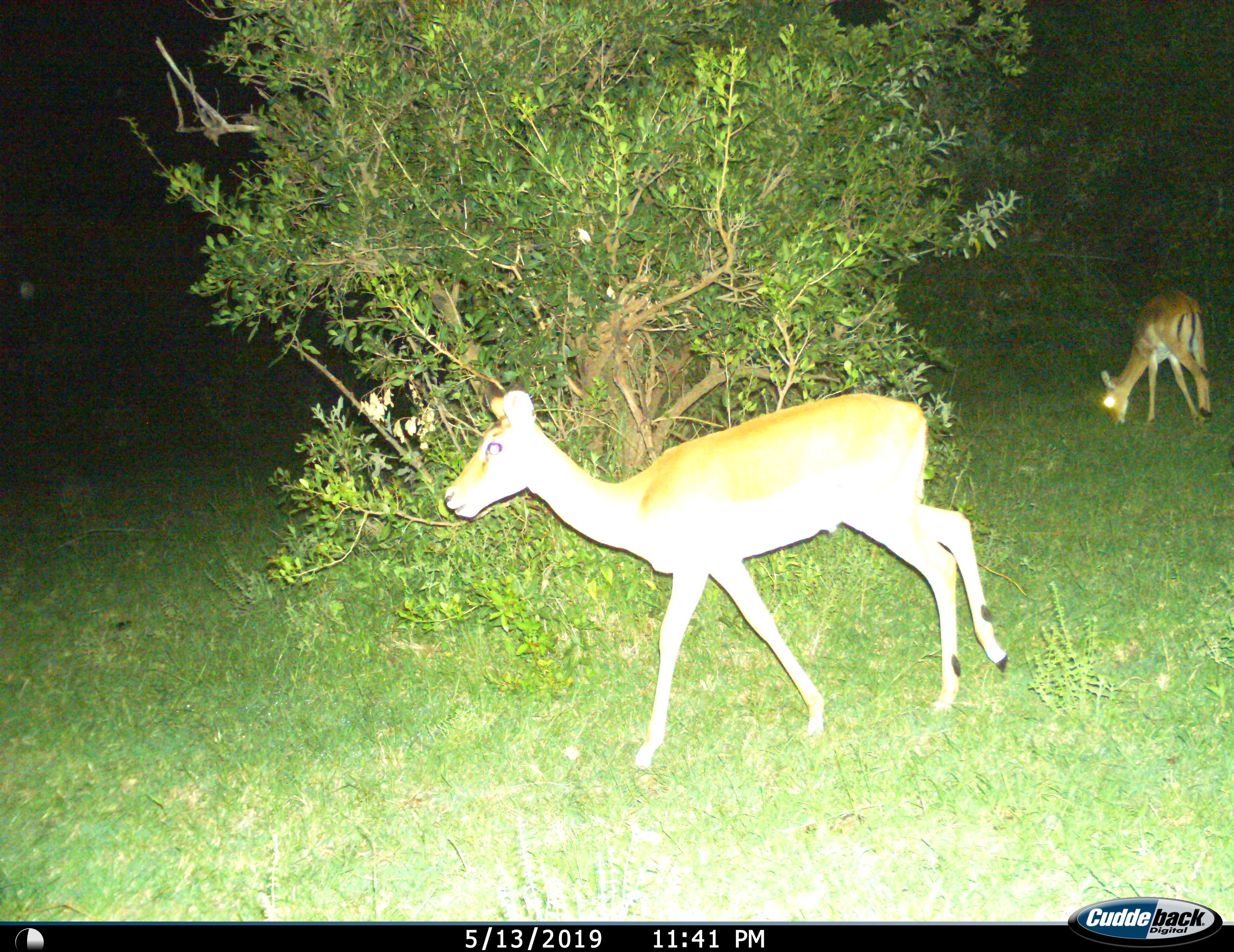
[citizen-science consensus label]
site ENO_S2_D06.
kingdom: Animalia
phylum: Chordata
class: Mammalia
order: Artiodactyla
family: Bovidae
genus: Aepyceros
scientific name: Aepyceros melampus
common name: impala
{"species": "impala (Aepyceros melampus)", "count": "2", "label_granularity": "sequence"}